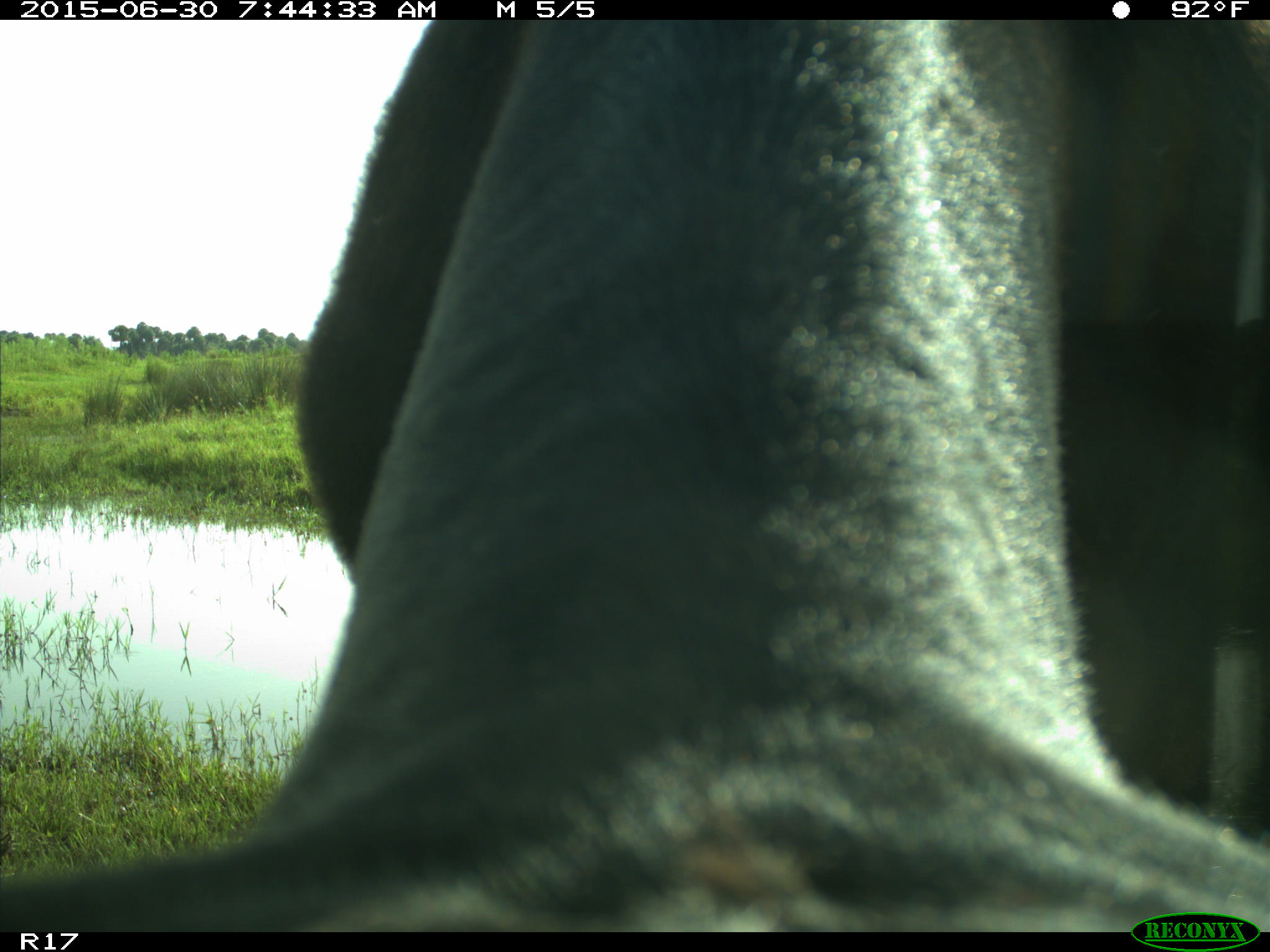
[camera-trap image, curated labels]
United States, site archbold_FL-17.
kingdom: Animalia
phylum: Chordata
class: Mammalia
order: Artiodactyla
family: Bovidae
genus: Bos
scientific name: Bos taurus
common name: domestic cow